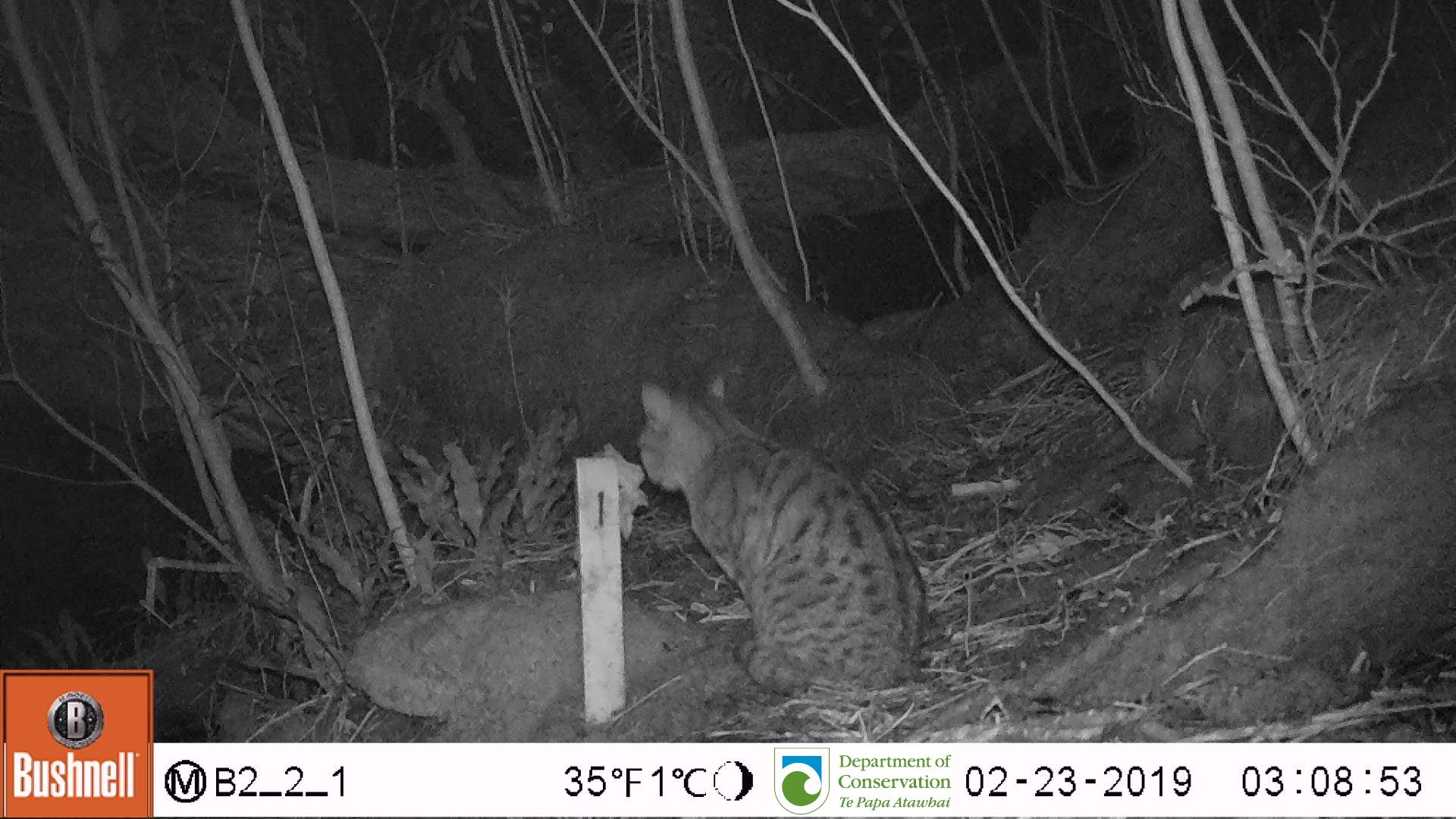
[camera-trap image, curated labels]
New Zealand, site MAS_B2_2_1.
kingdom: Animalia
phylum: Chordata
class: Mammalia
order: Carnivora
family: Felidae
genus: Felis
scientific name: Felis catus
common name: domestic cat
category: cat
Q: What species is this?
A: Cat (domestic cat) (Felis catus).